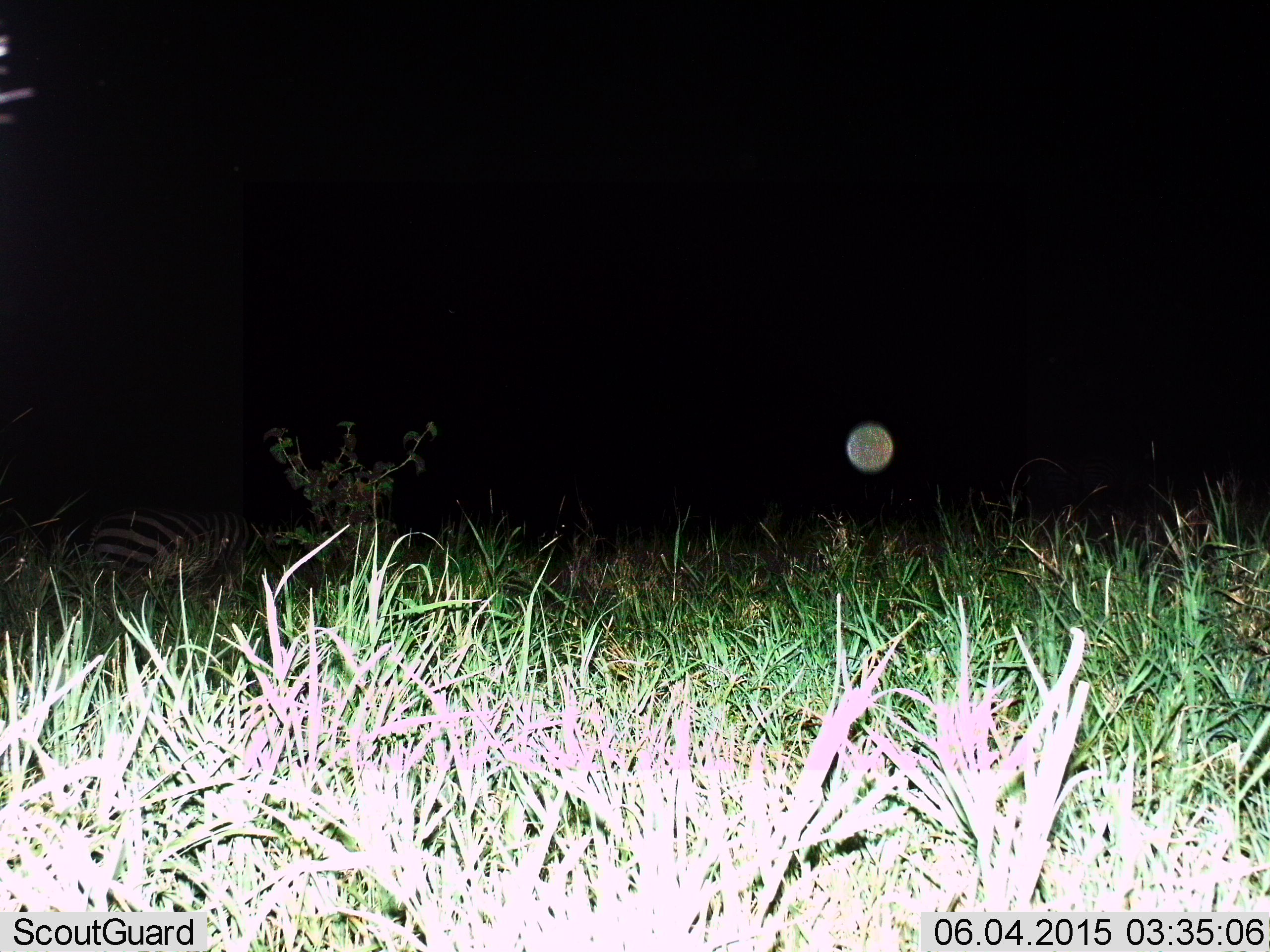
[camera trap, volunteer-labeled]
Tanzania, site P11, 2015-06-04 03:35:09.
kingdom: Animalia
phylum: Chordata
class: Mammalia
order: Perissodactyla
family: Equidae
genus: Equus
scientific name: Equus quagga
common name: plains zebra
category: zebra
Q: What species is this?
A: Zebra (plains zebra) (Equus quagga).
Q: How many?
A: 1.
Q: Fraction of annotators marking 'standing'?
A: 50%.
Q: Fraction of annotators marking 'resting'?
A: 10%.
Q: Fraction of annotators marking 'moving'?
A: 0%.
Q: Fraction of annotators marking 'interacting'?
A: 0%.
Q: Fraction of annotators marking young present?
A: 0%.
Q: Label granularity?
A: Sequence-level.